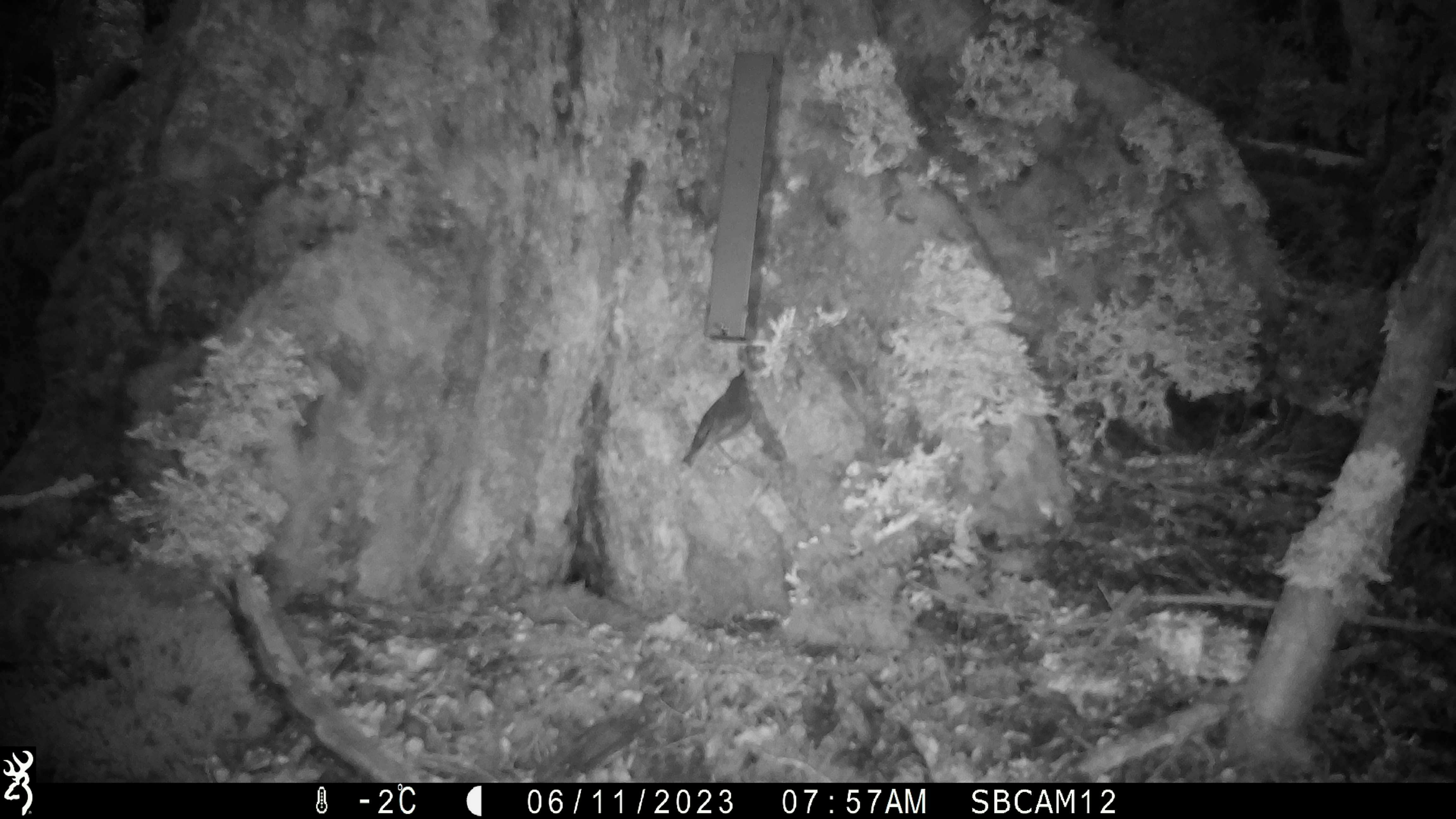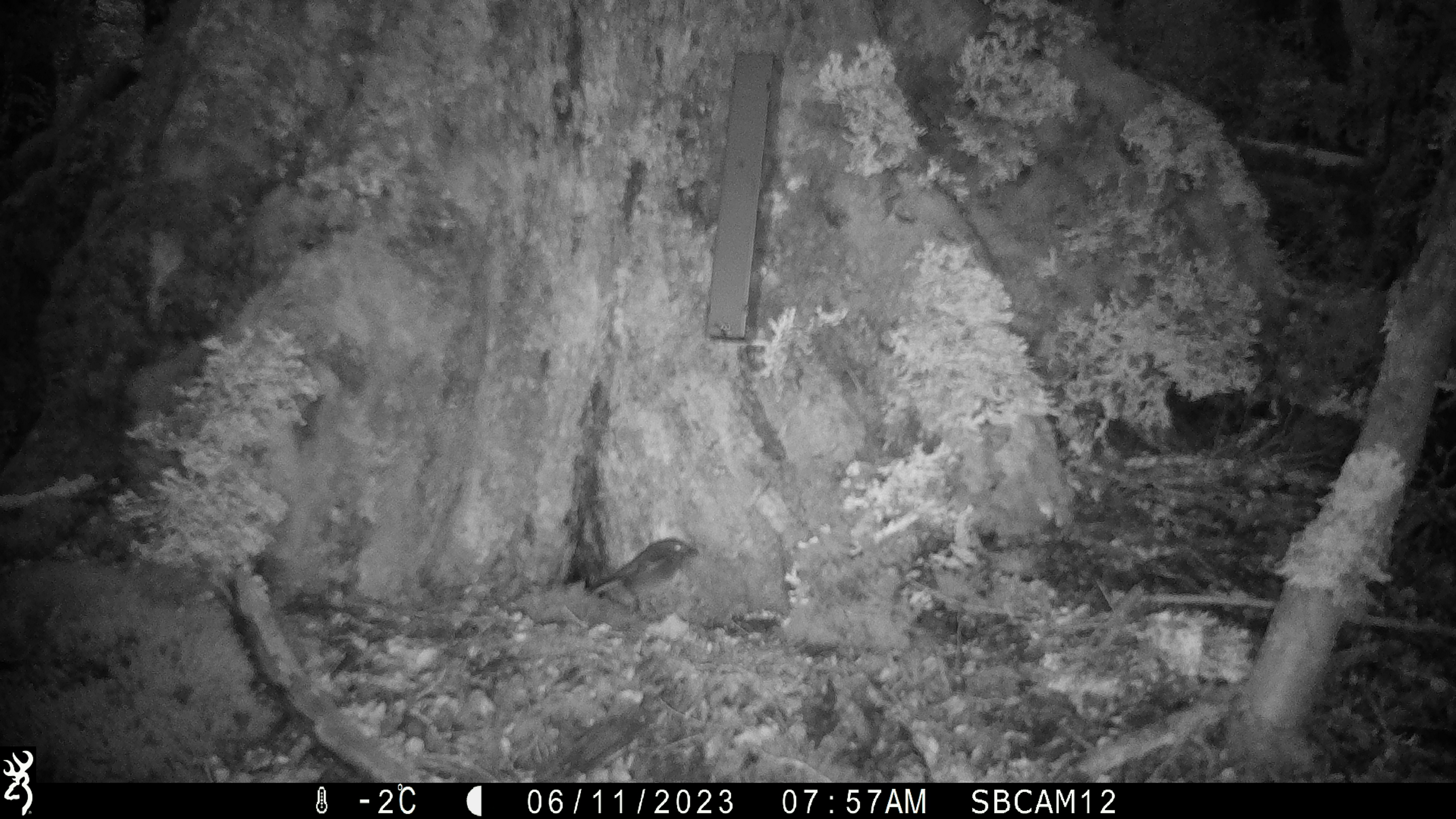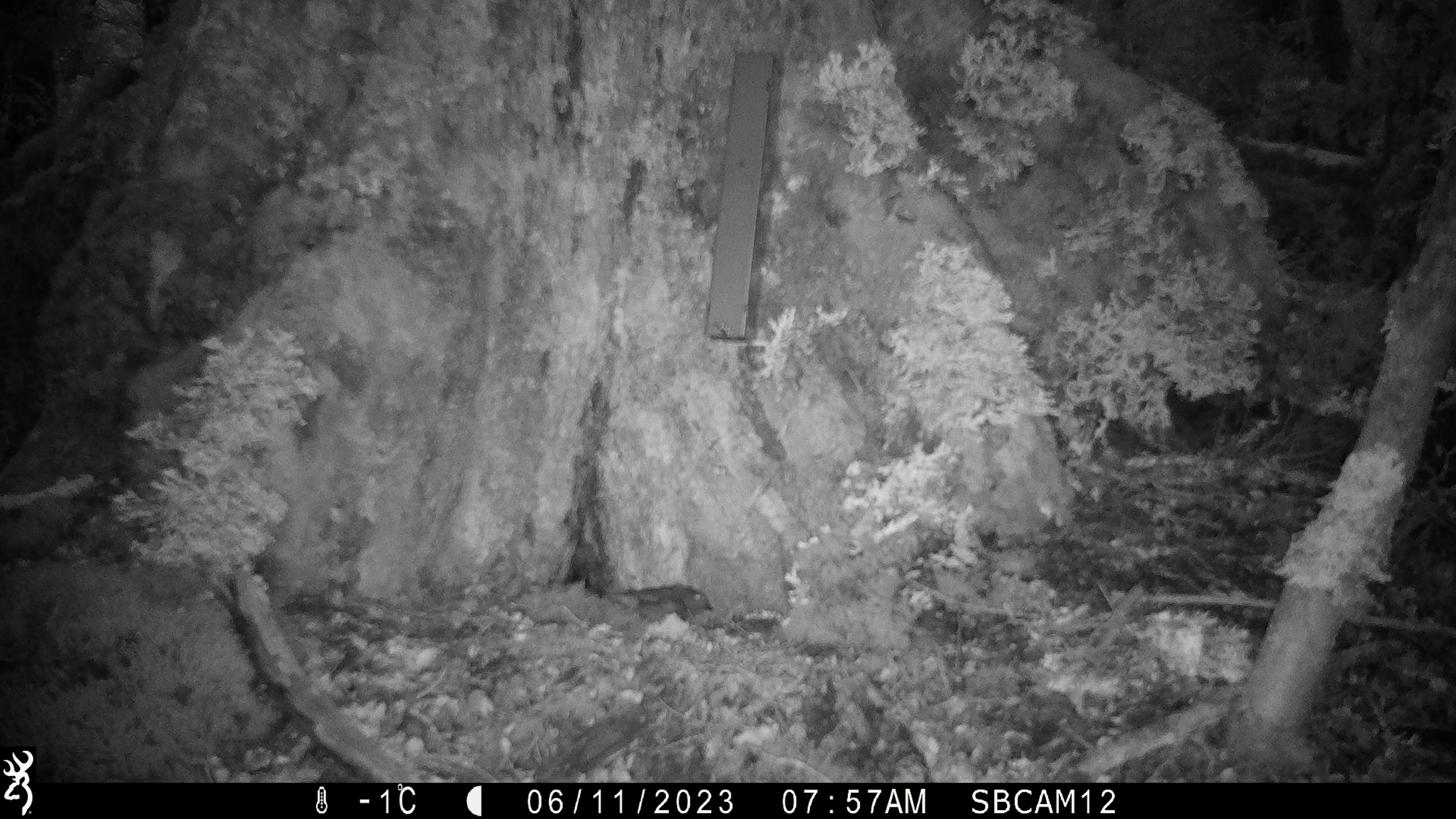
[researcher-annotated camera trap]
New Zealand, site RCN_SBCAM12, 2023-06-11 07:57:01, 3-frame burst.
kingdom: Animalia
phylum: Chordata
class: Aves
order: Passeriformes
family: Petroicidae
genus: Petroica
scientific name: Petroica australis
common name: new zealand robin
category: robin